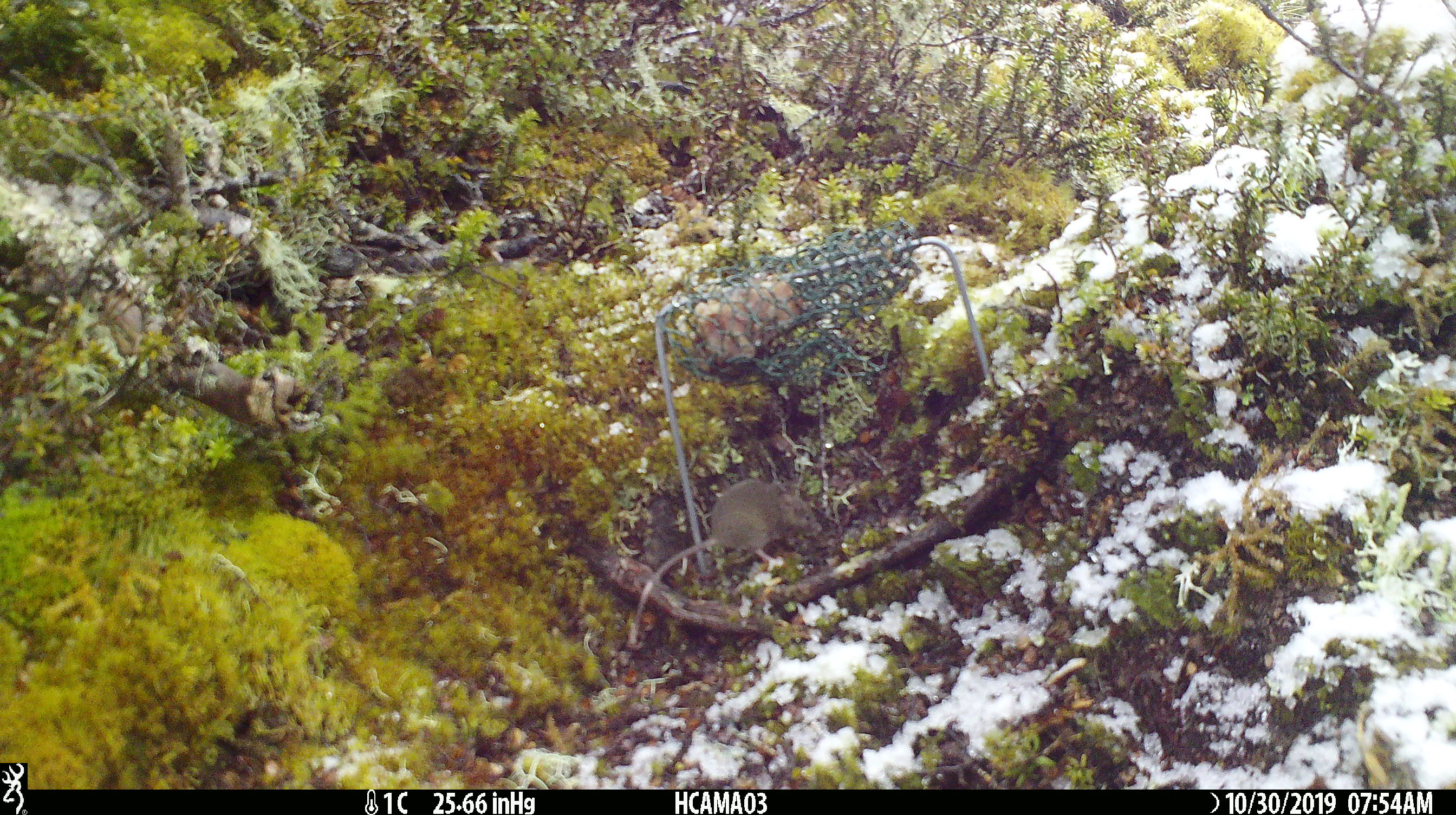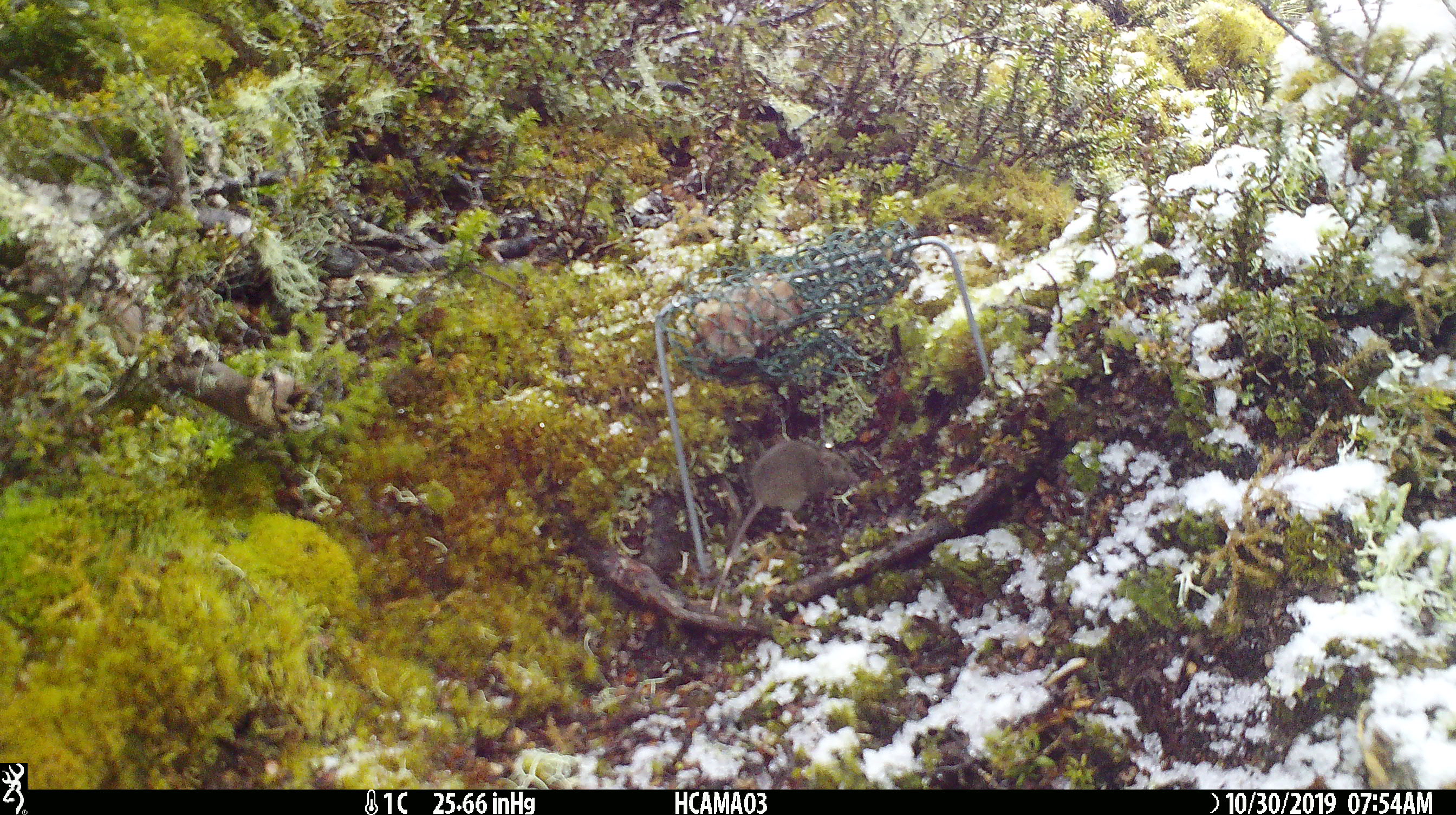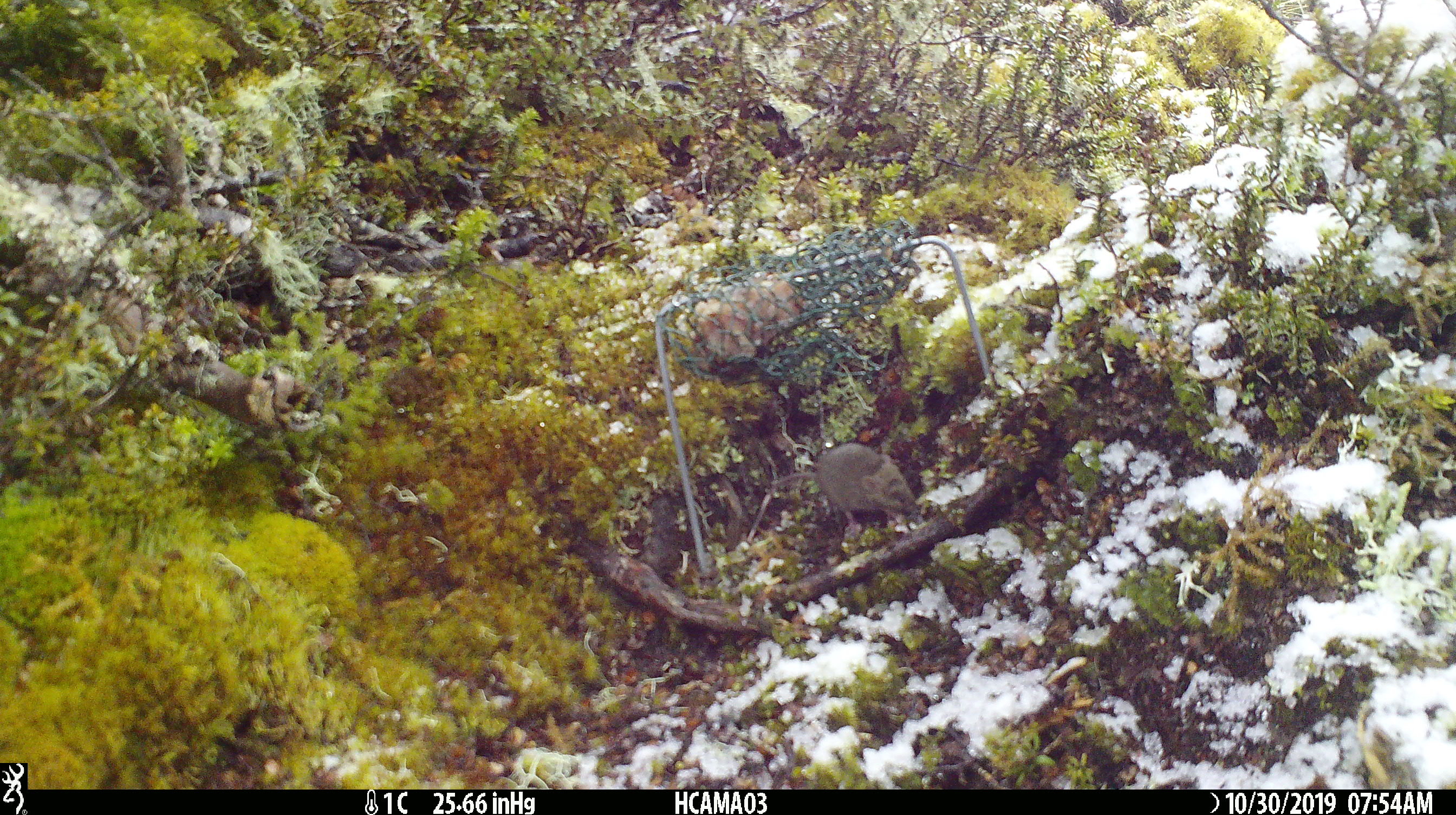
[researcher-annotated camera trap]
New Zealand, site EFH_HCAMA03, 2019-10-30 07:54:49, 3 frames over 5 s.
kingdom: Animalia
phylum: Chordata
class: Mammalia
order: Rodentia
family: Muridae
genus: Mus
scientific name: Mus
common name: mouse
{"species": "mouse (Mus)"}